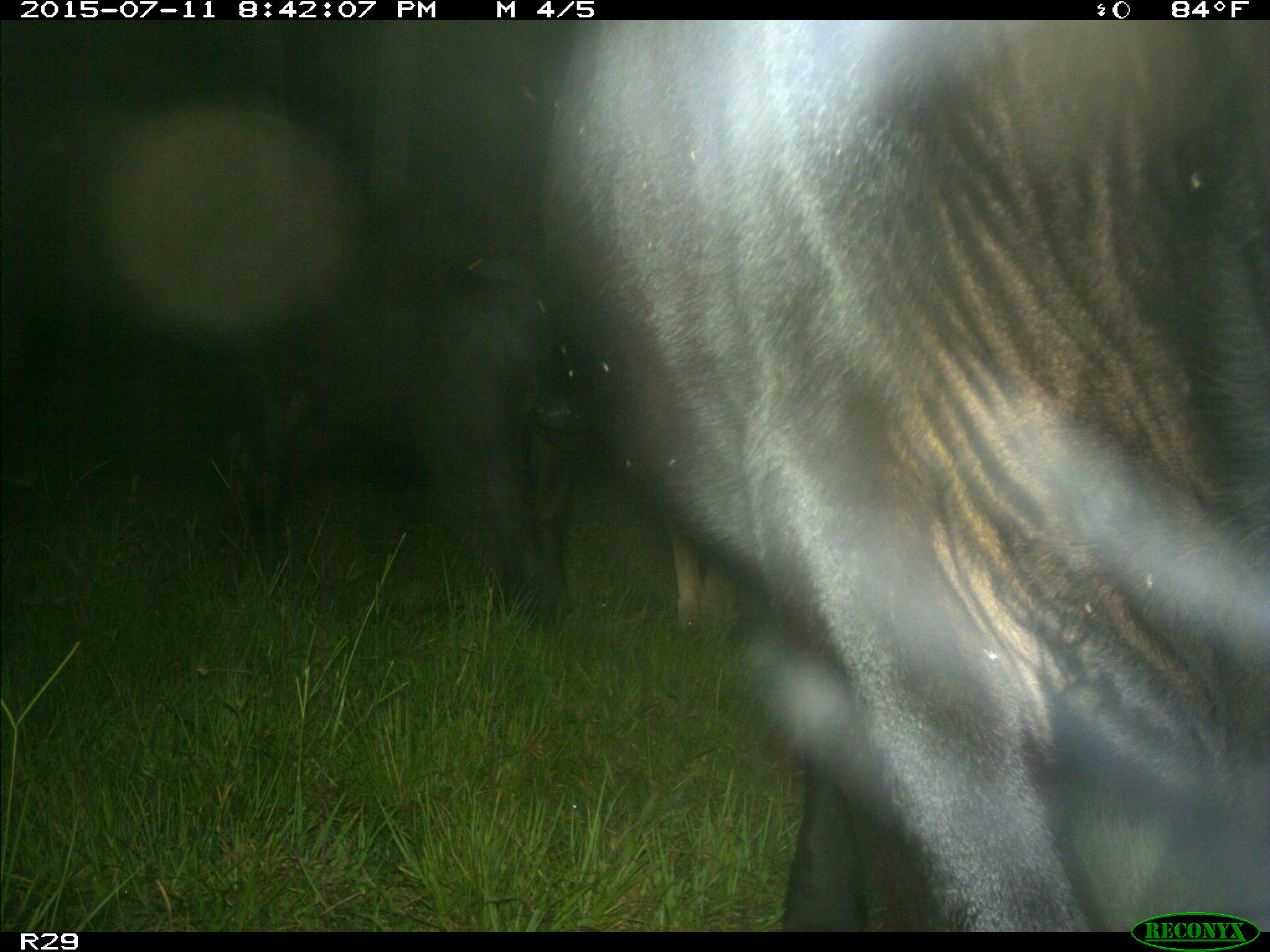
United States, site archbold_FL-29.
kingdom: Animalia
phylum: Chordata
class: Mammalia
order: Artiodactyla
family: Bovidae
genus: Bos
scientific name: Bos taurus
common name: domestic cow